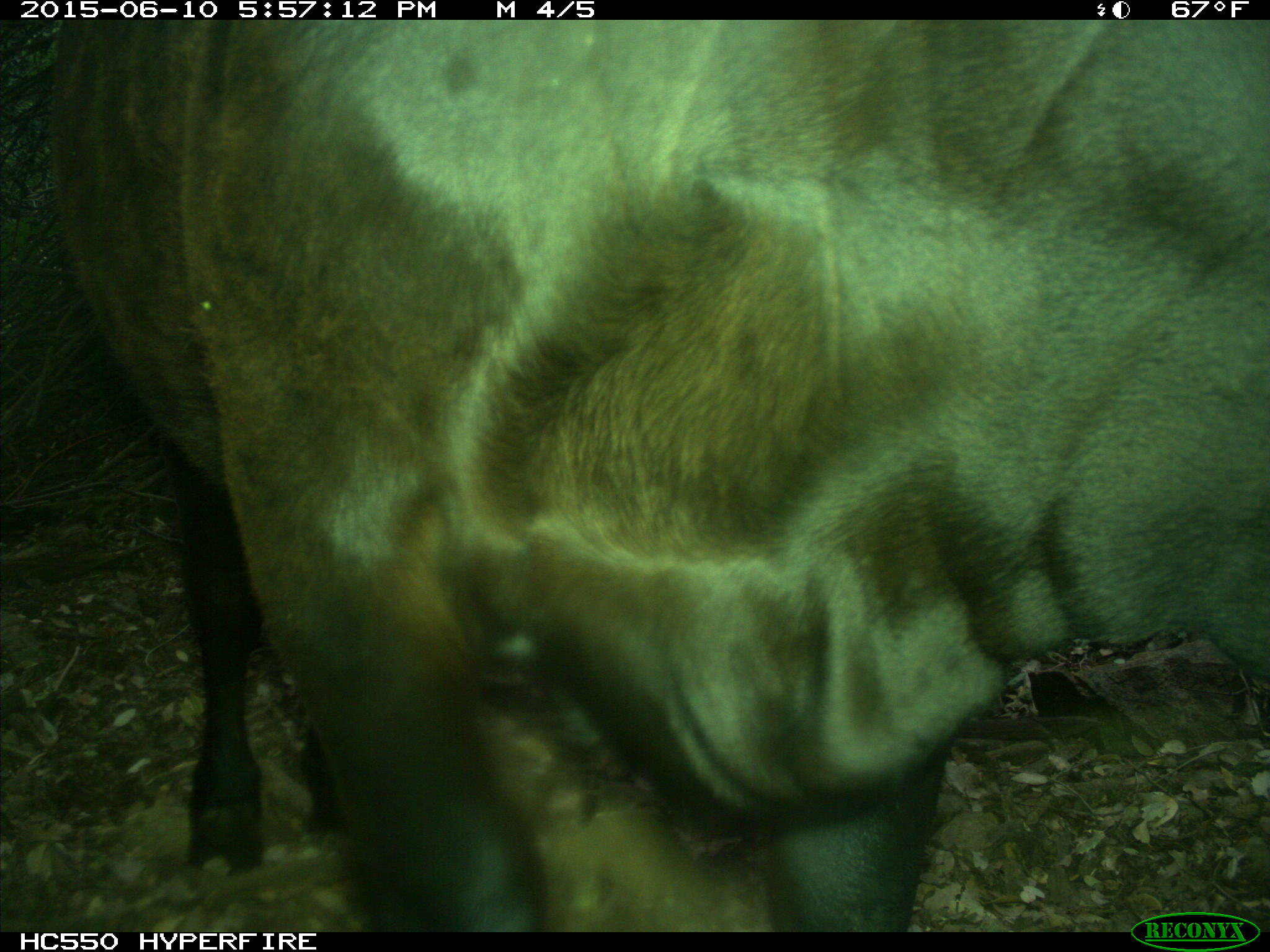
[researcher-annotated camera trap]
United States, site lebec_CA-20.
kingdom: Animalia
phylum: Chordata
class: Mammalia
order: Artiodactyla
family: Bovidae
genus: Bos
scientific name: Bos taurus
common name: domestic cow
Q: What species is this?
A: Bos taurus (domestic cow).